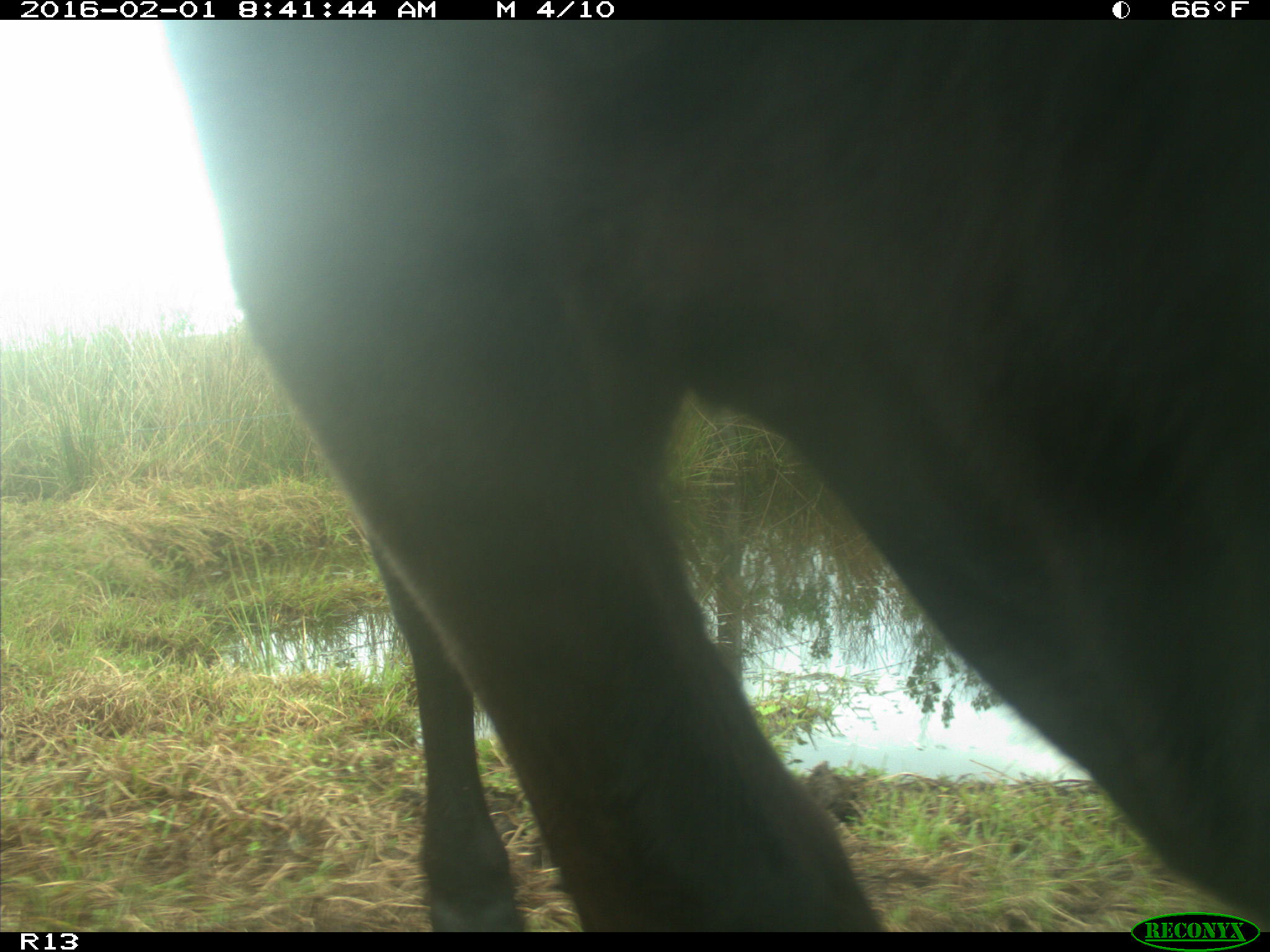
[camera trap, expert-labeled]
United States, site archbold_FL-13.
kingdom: Animalia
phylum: Chordata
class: Mammalia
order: Artiodactyla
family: Bovidae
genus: Bos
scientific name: Bos taurus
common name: domestic cow